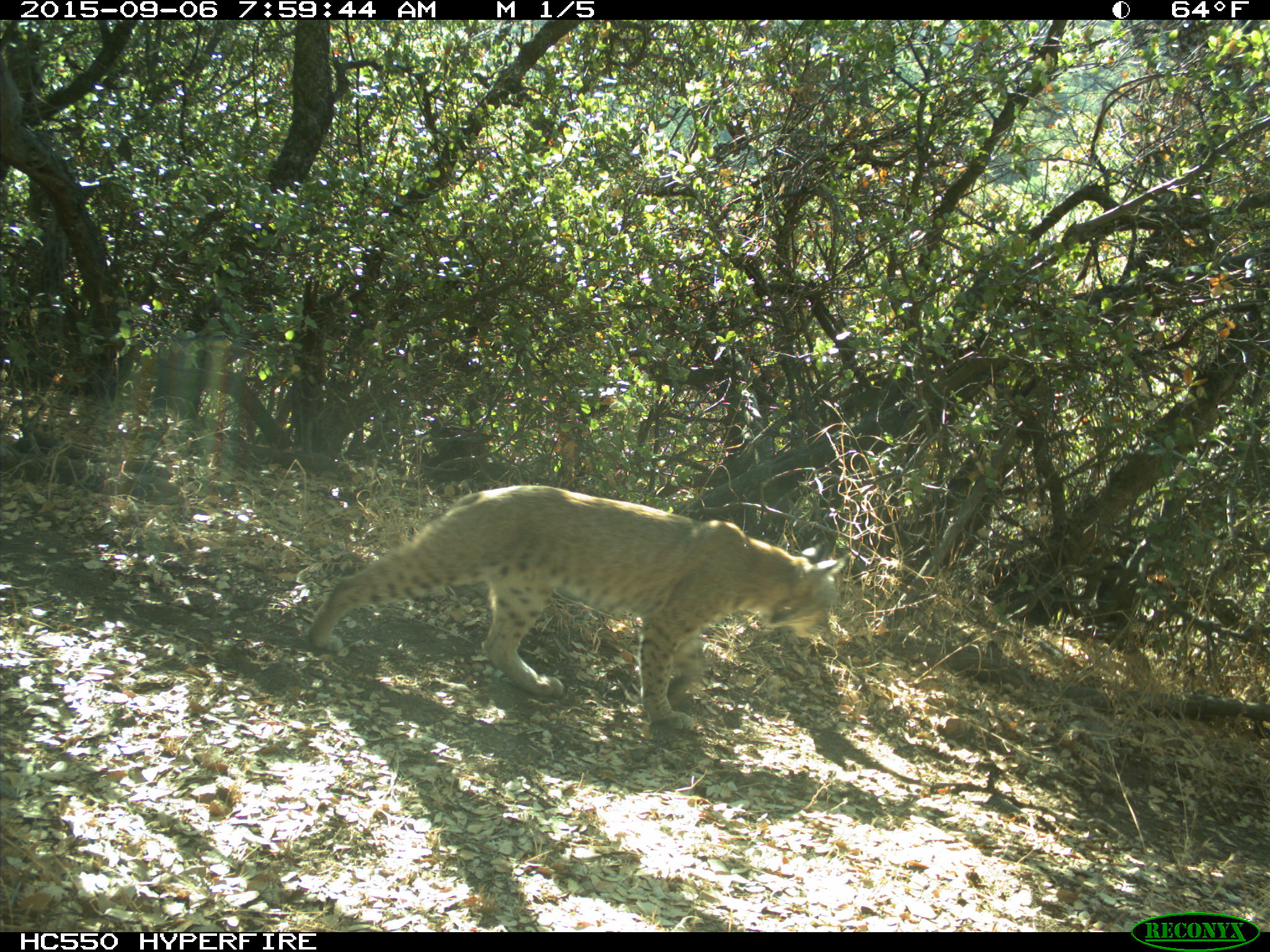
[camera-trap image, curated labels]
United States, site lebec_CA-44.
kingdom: Animalia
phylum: Chordata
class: Mammalia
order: Carnivora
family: Felidae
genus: Lynx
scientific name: Lynx rufus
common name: bobcat